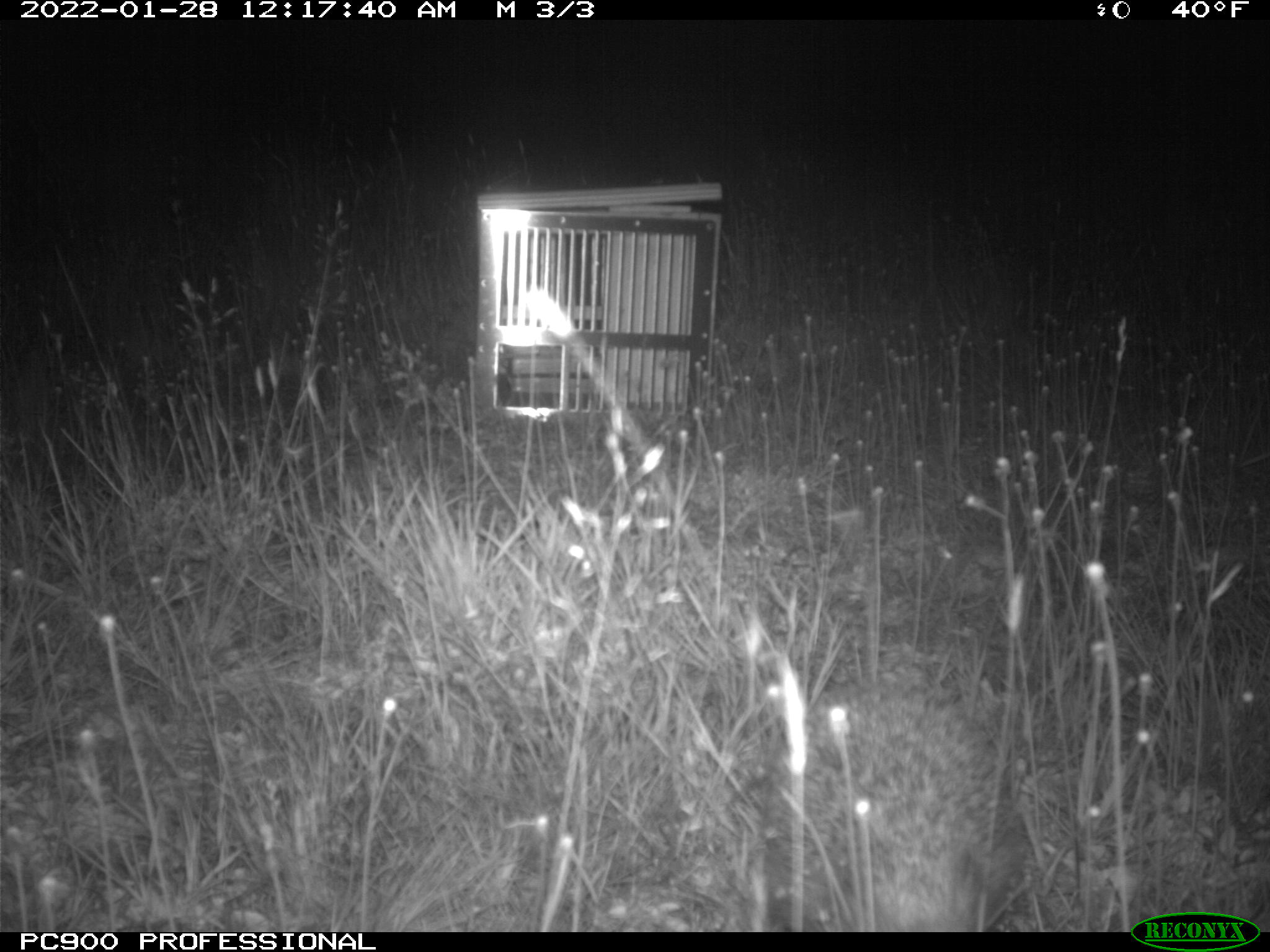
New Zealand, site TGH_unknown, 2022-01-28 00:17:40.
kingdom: Animalia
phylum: Chordata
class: Mammalia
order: Eulipotyphla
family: Erinaceidae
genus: Erinaceus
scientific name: Erinaceus europaeus europaeus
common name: european hedgehog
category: hedgehog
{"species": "hedgehog (european hedgehog) (Erinaceus europaeus europaeus)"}